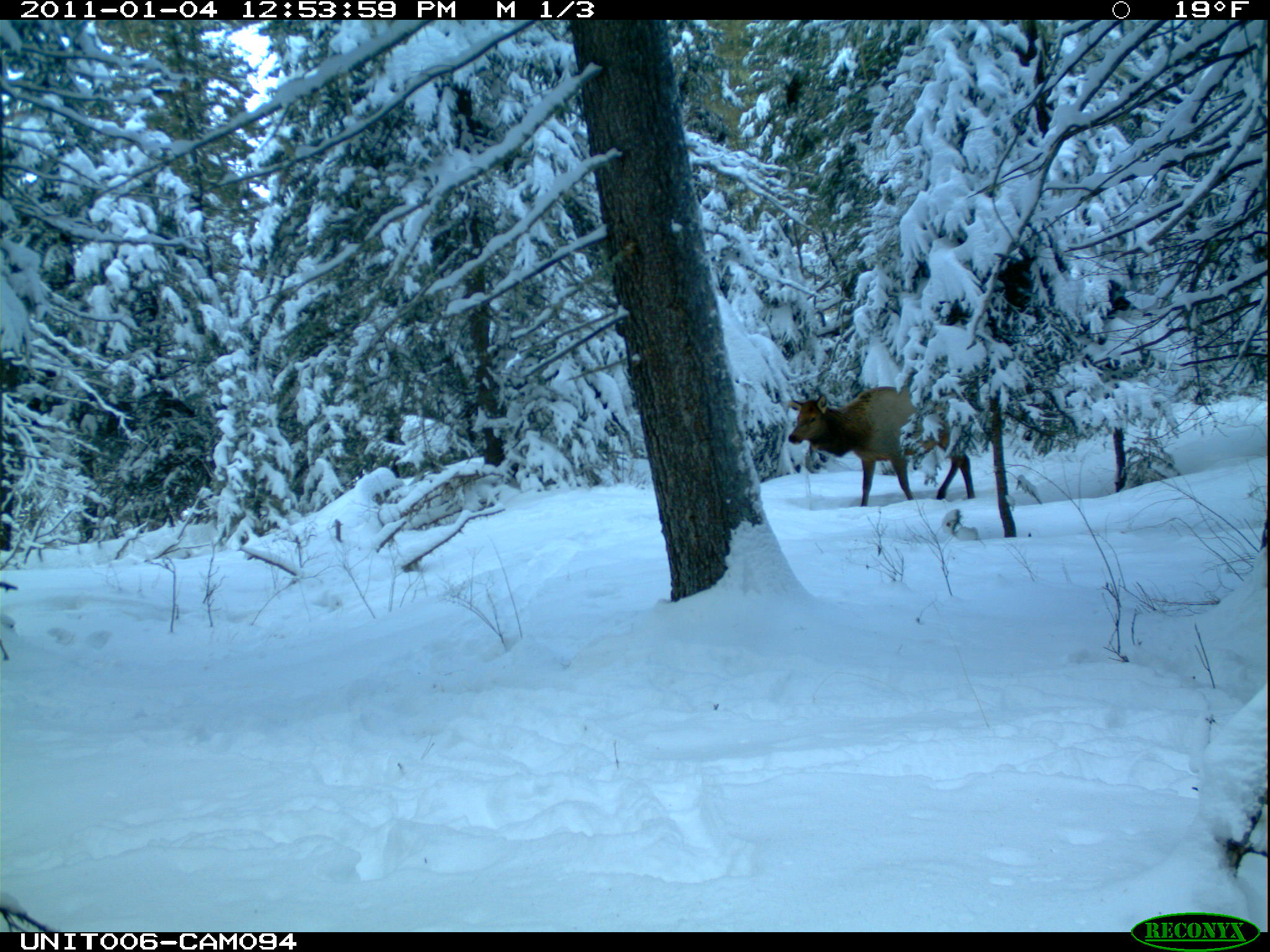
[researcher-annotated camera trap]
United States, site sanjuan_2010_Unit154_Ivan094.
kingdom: Animalia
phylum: Chordata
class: Mammalia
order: Artiodactyla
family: Cervidae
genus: Cervus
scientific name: Cervus elaphus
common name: red deer